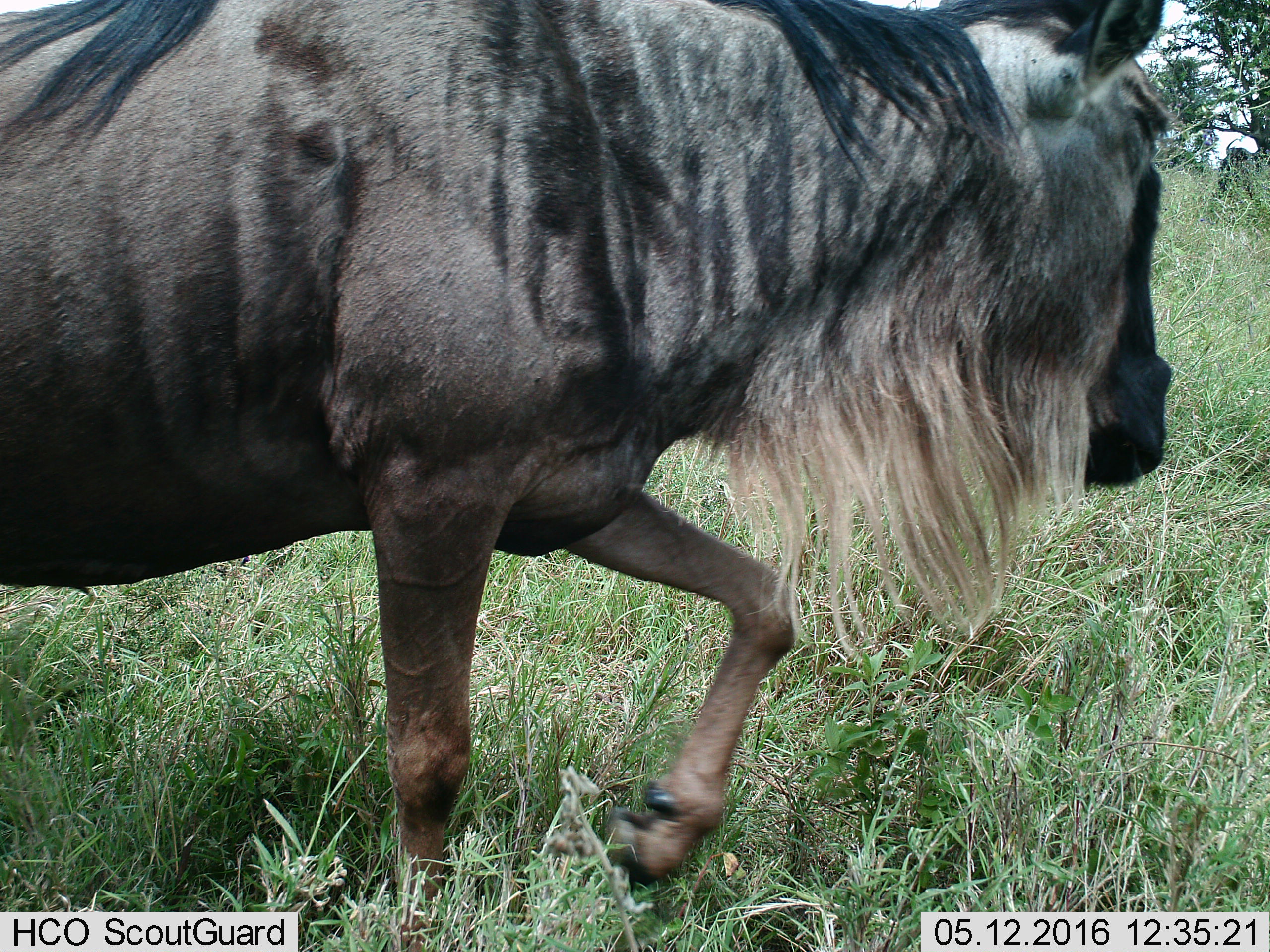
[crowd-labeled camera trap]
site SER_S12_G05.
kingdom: Animalia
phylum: Chordata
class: Mammalia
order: Artiodactyla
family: Bovidae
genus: Connochaetes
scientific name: Connochaetes taurinus taurinus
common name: blue wildebeest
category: wildebeestblue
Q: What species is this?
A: Wildebeestblue (blue wildebeest) (Connochaetes taurinus taurinus).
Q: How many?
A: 1.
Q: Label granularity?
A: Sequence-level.